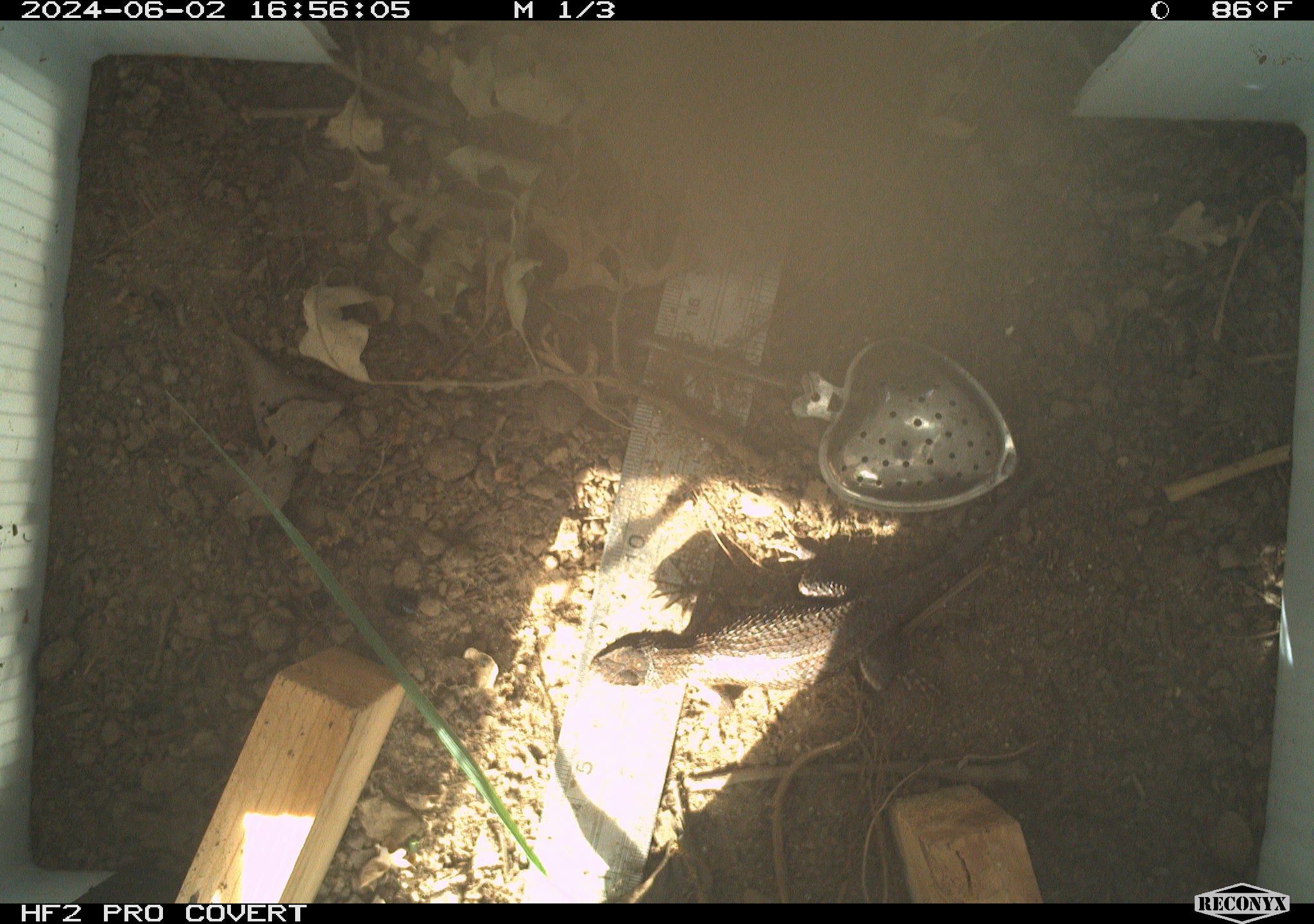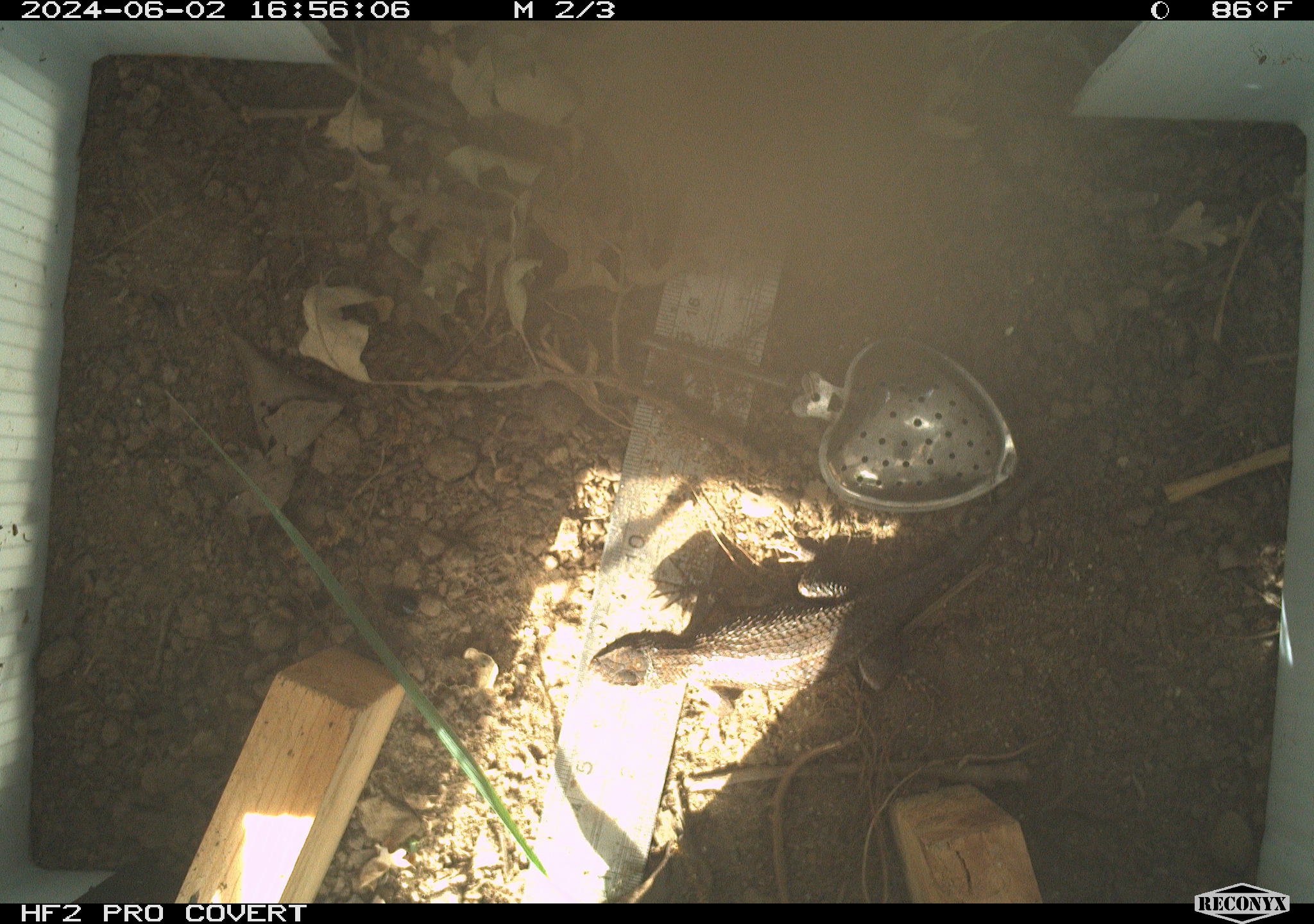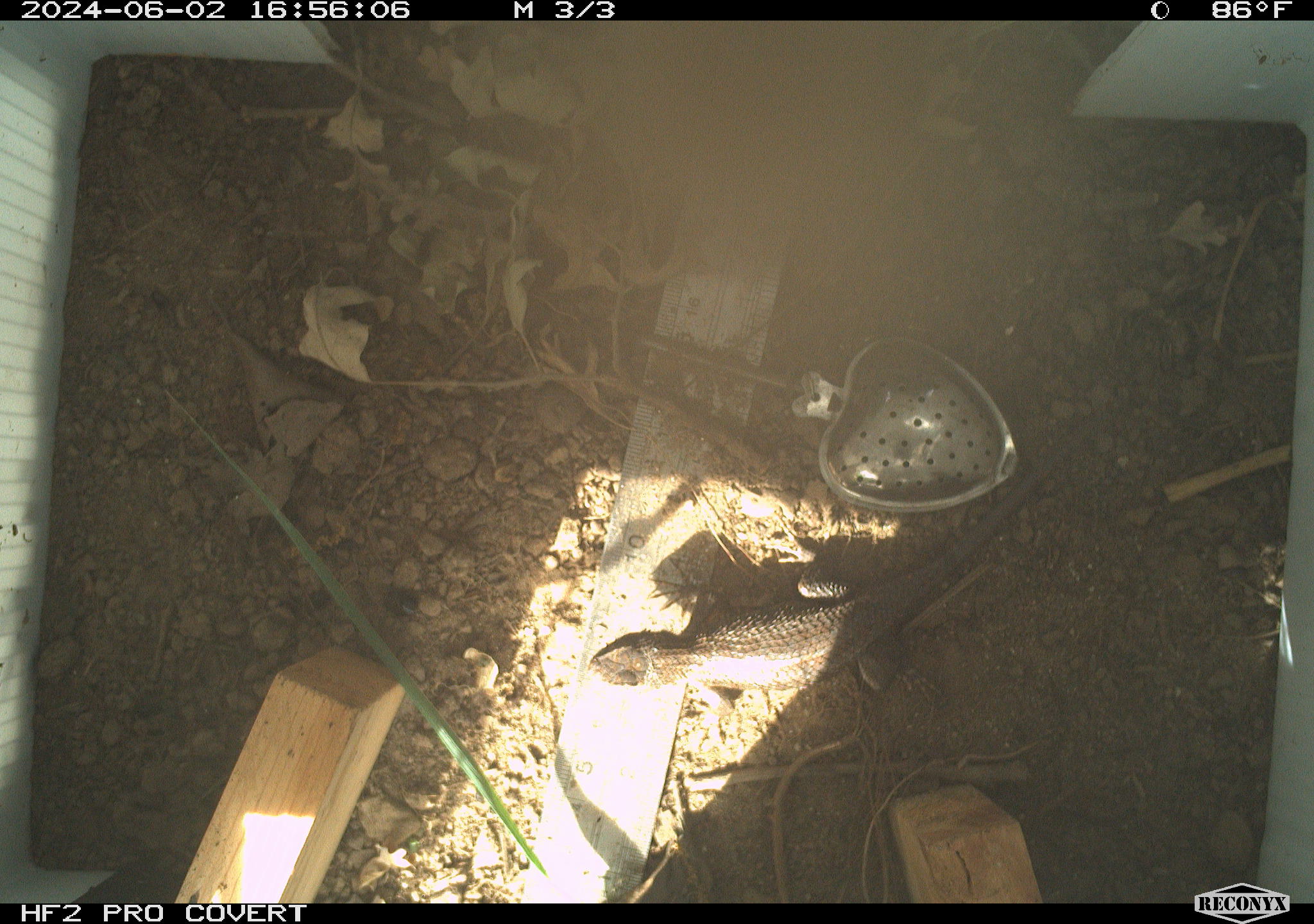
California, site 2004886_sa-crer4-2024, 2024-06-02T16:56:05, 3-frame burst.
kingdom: Animalia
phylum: Chordata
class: Reptilia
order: Squamata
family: Phrynosomatidae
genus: Sceloporus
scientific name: Sceloporus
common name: spiny lizards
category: sceloporus species